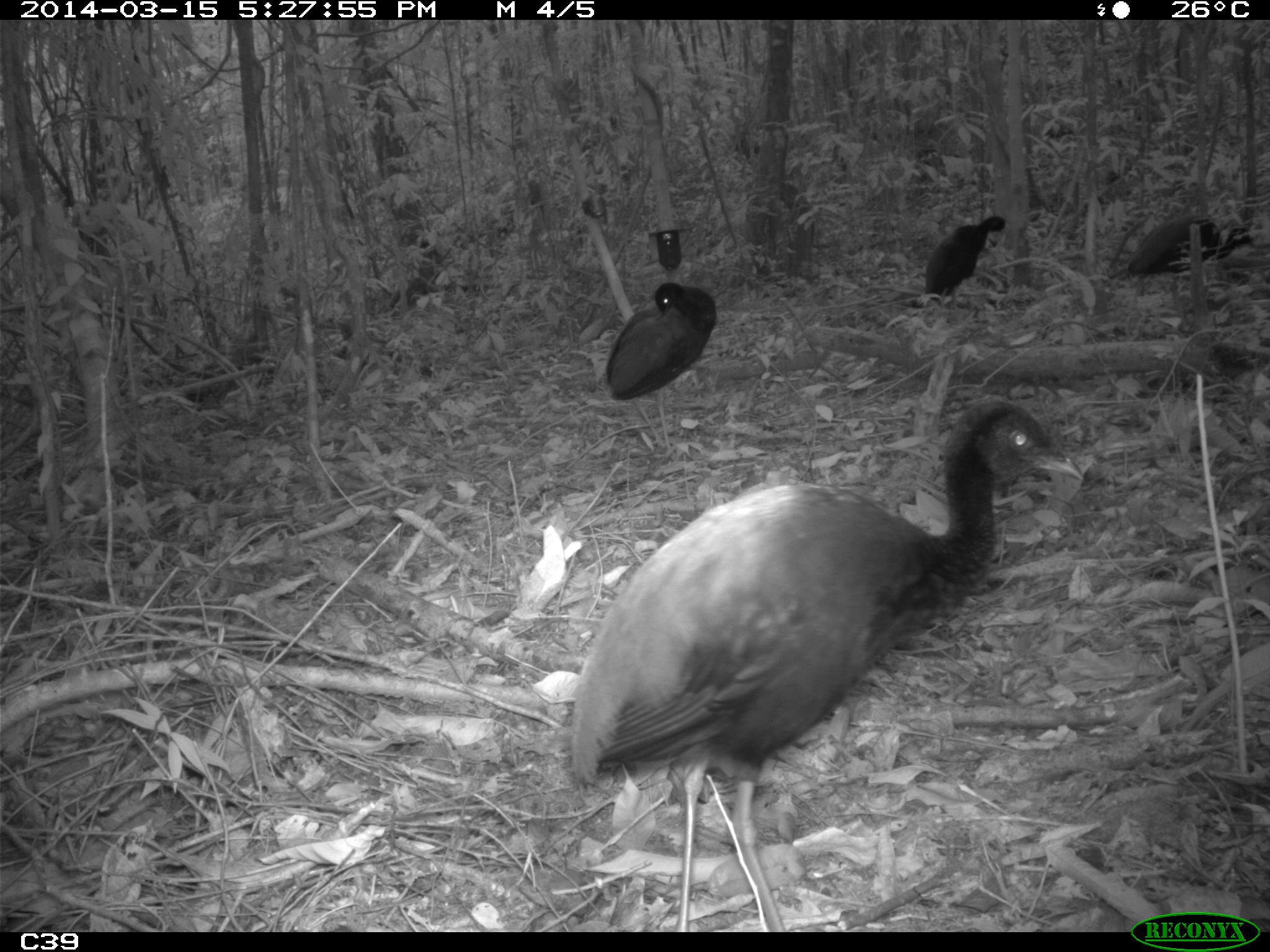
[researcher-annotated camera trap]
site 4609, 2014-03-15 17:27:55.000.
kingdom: Animalia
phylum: Chordata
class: Aves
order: Gruiformes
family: Psophiidae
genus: Psophia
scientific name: Psophia crepitans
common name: gray-winged trumpeter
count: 8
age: adult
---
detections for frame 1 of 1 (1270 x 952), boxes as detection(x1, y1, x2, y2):
psophia crepitans: detection(561, 396, 1084, 927); detection(605, 281, 717, 461); detection(1107, 207, 1257, 311); detection(925, 215, 1013, 317)